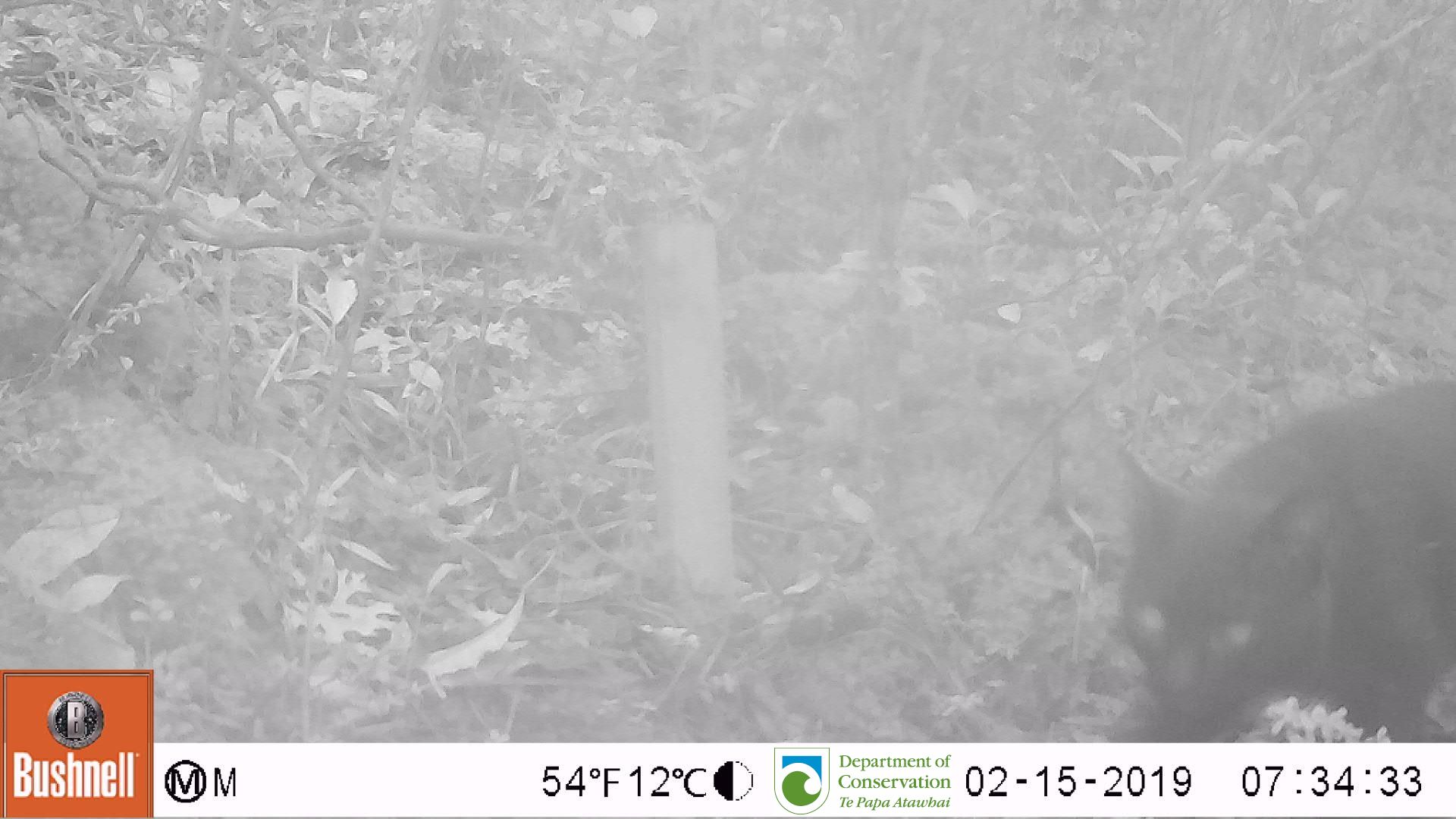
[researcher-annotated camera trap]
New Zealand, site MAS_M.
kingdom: Animalia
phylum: Chordata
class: Mammalia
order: Carnivora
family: Felidae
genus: Felis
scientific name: Felis catus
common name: domestic cat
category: cat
Cat (domestic cat) (Felis catus).